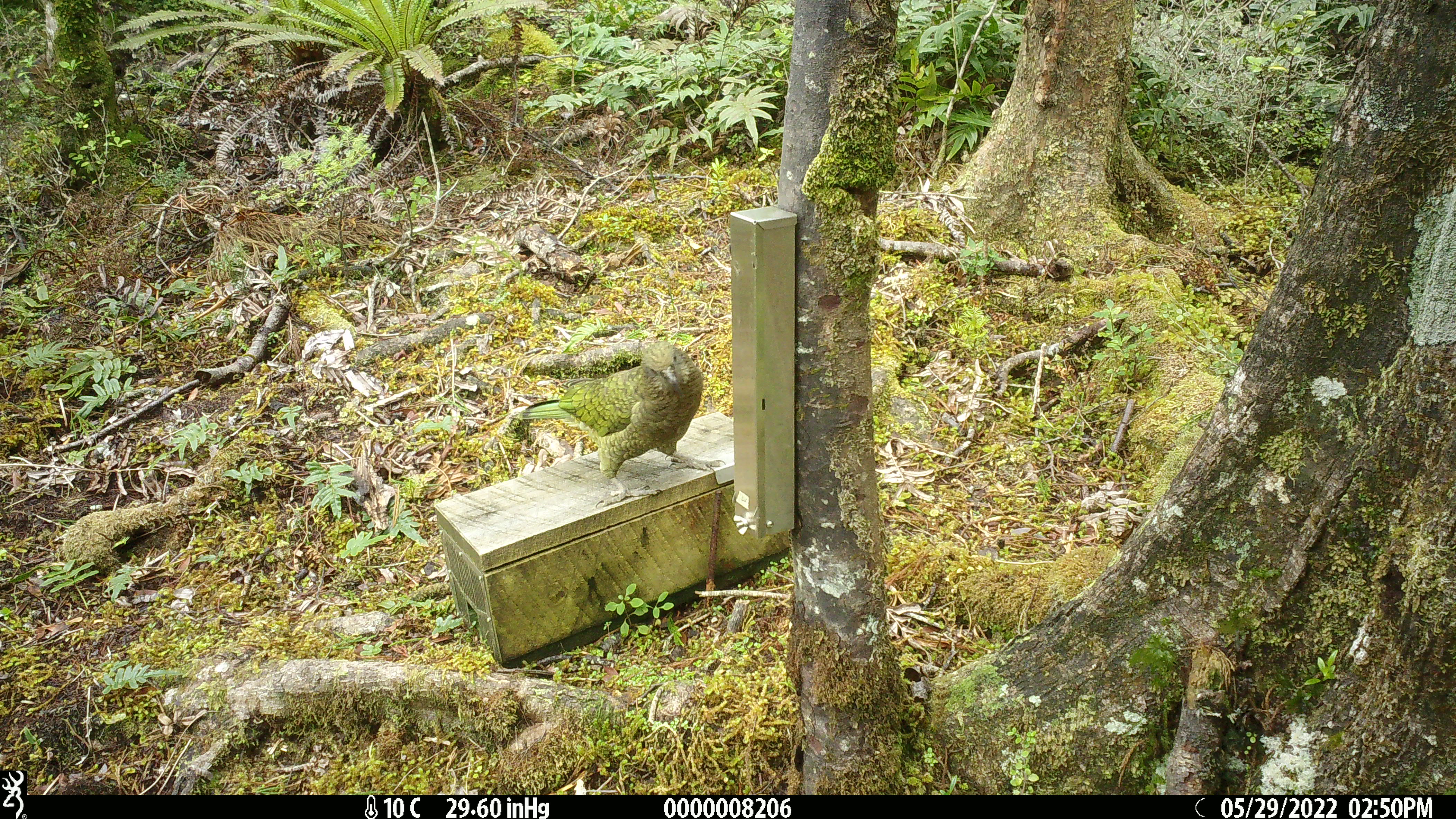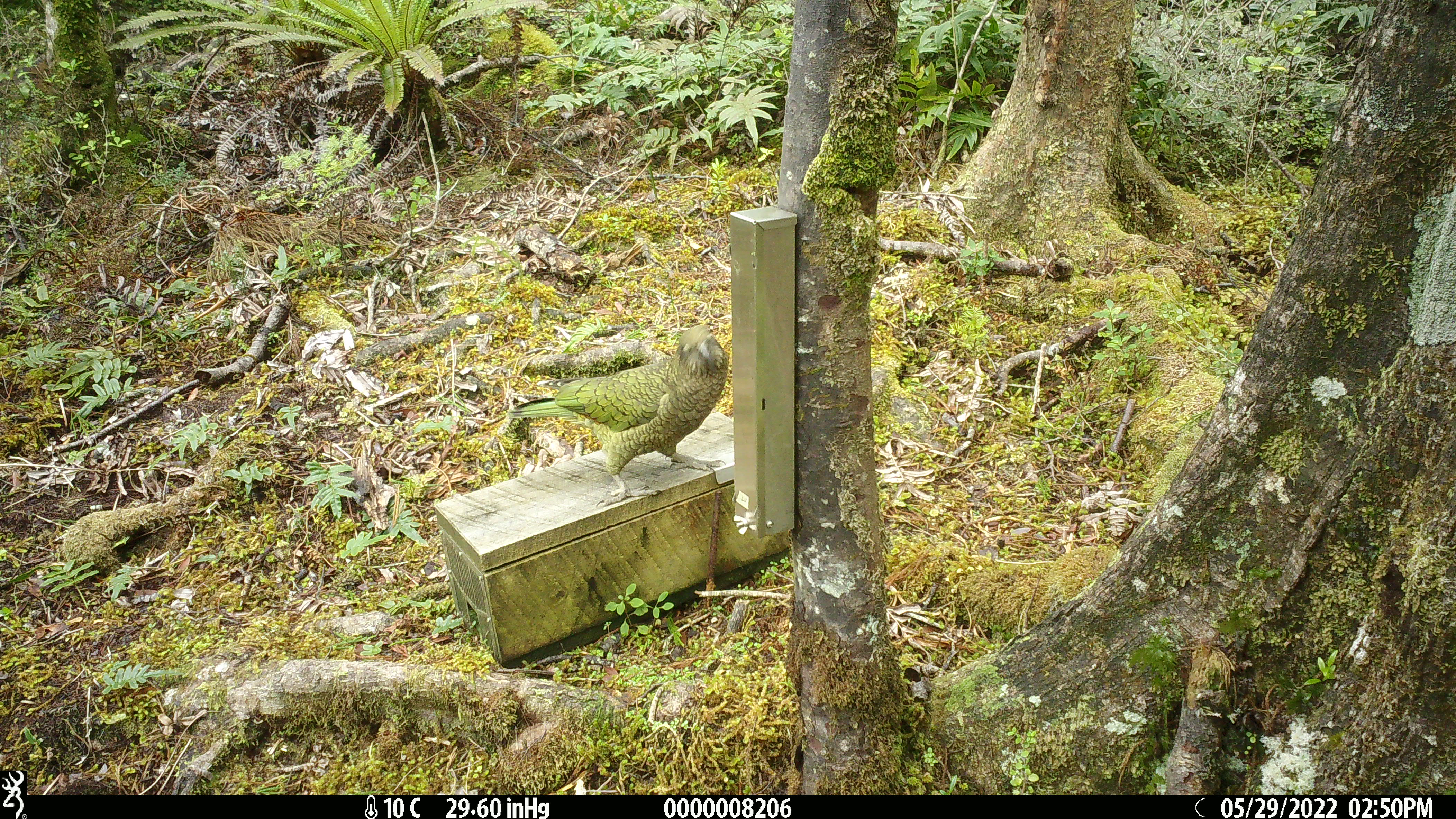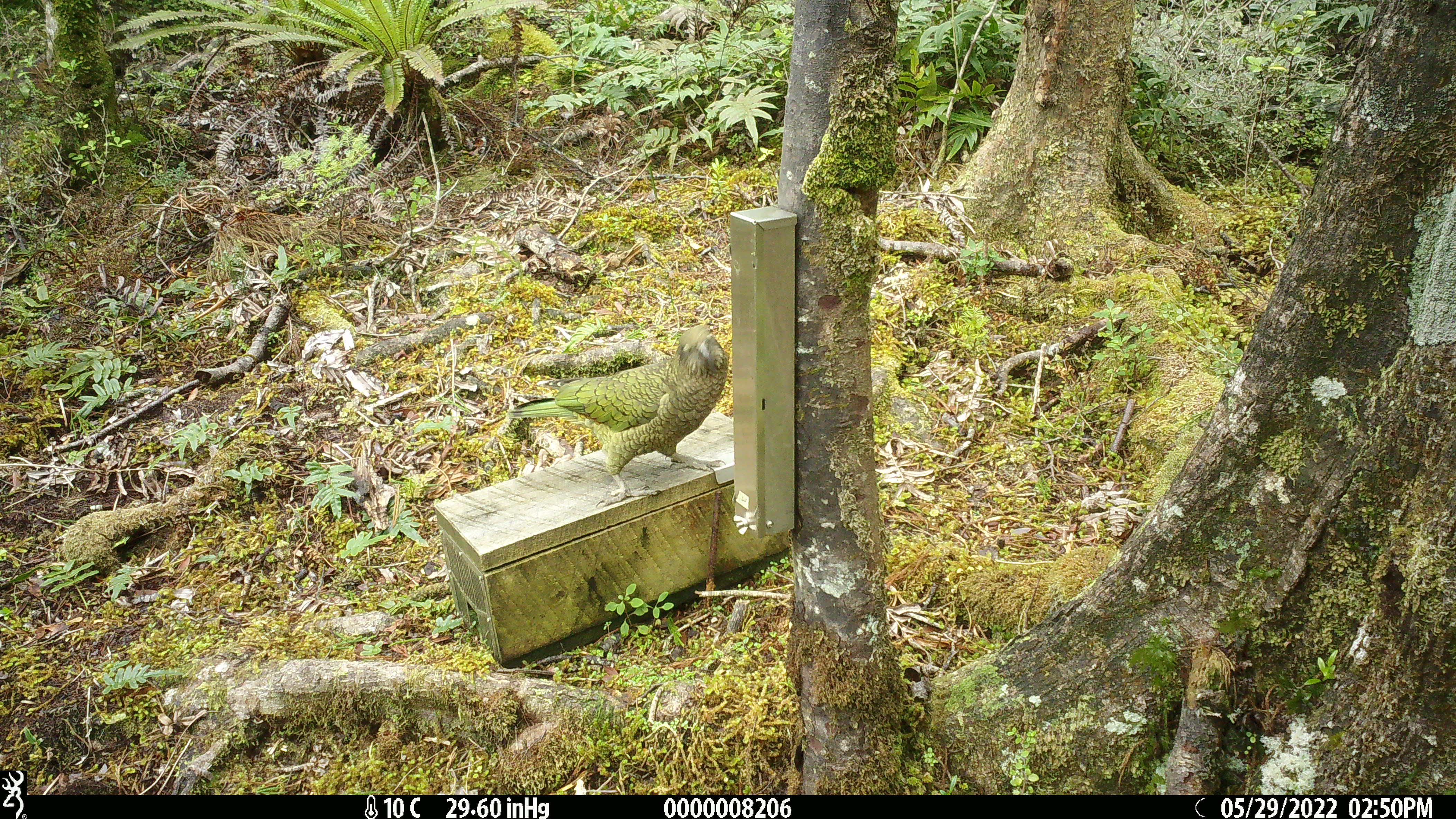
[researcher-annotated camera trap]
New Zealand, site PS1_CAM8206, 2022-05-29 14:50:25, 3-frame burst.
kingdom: Animalia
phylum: Chordata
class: Aves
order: Psittaciformes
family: Strigopidae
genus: Nestor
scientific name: Nestor notabilis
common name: kea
Kea (Nestor notabilis).